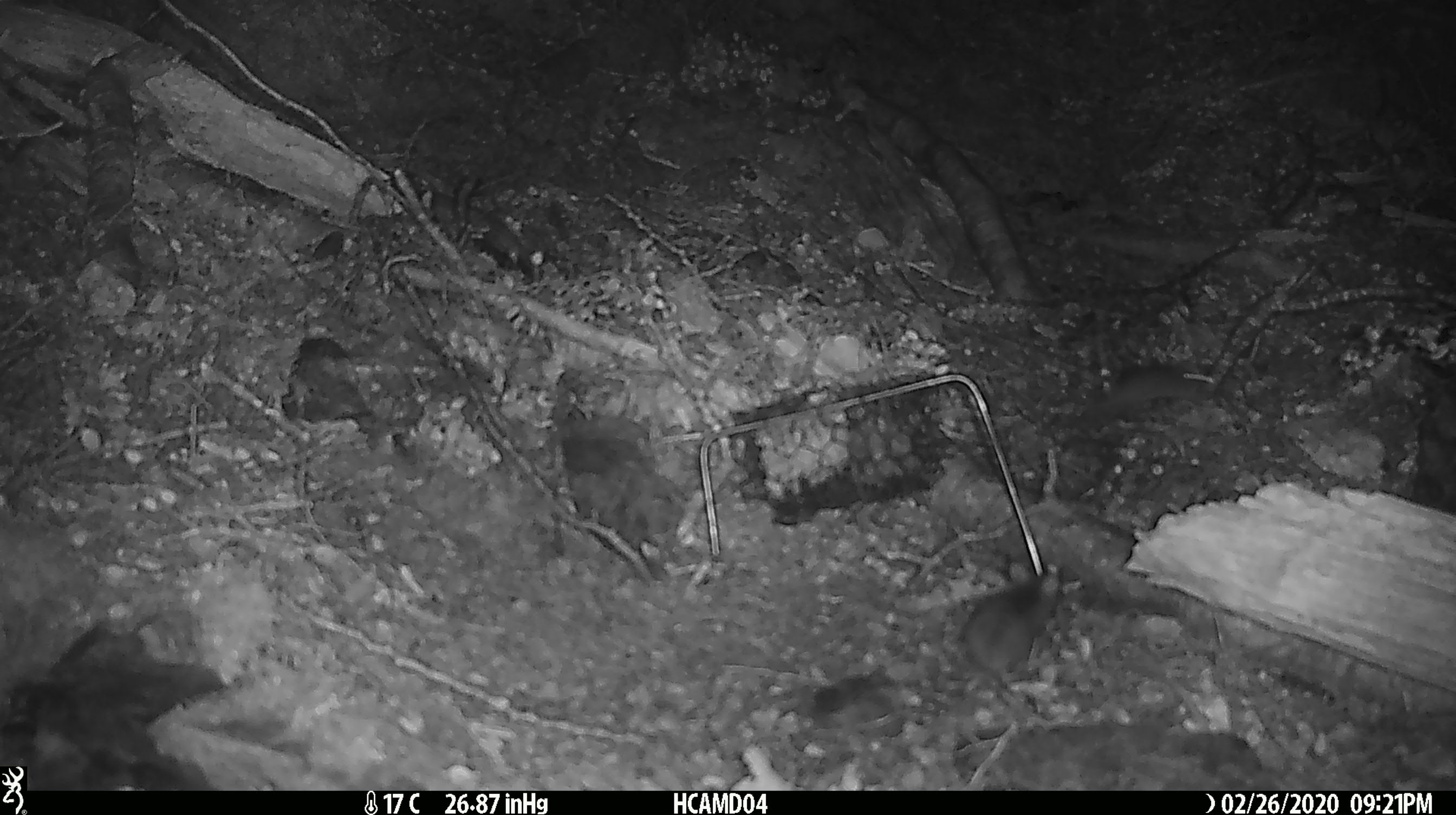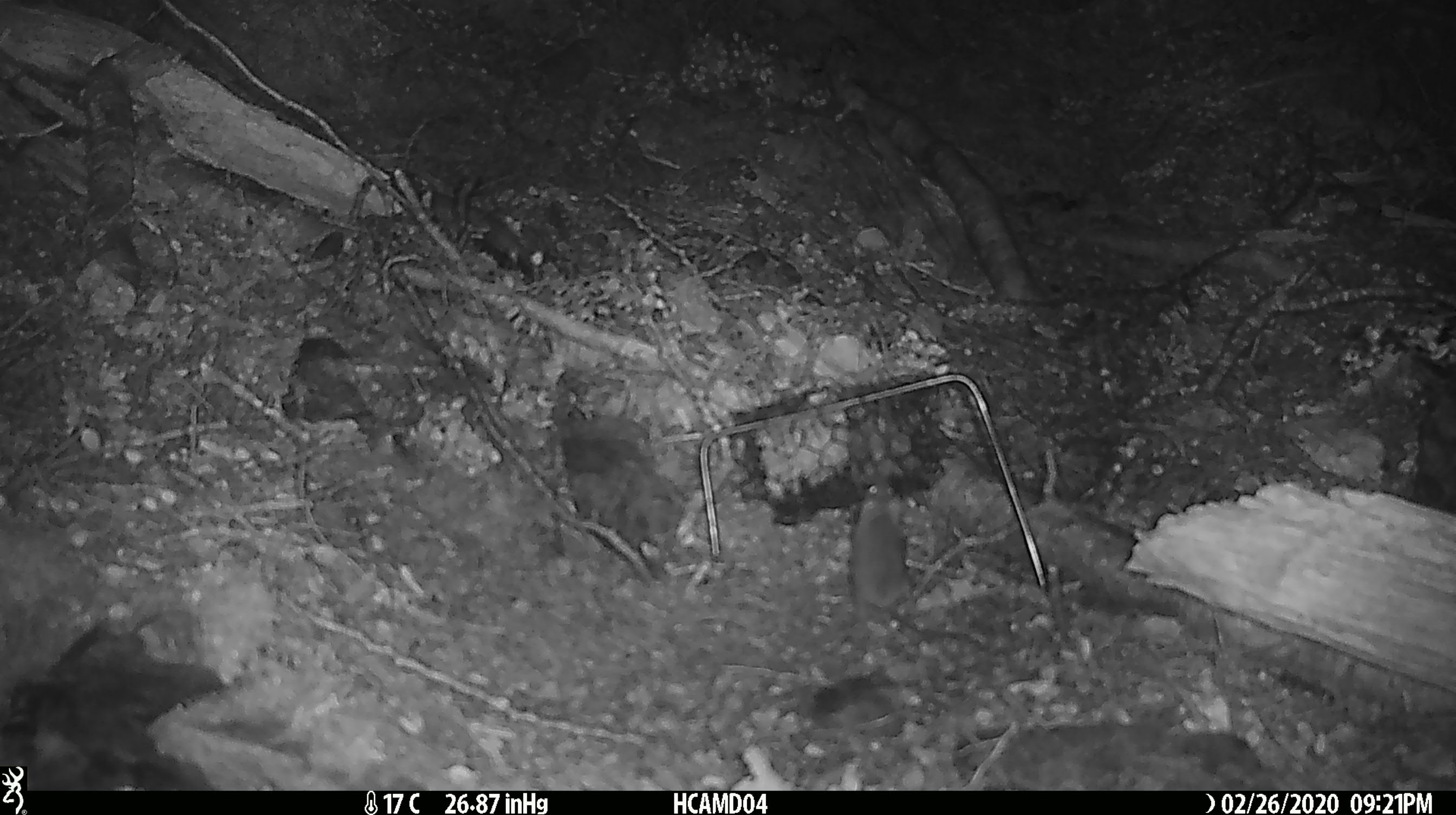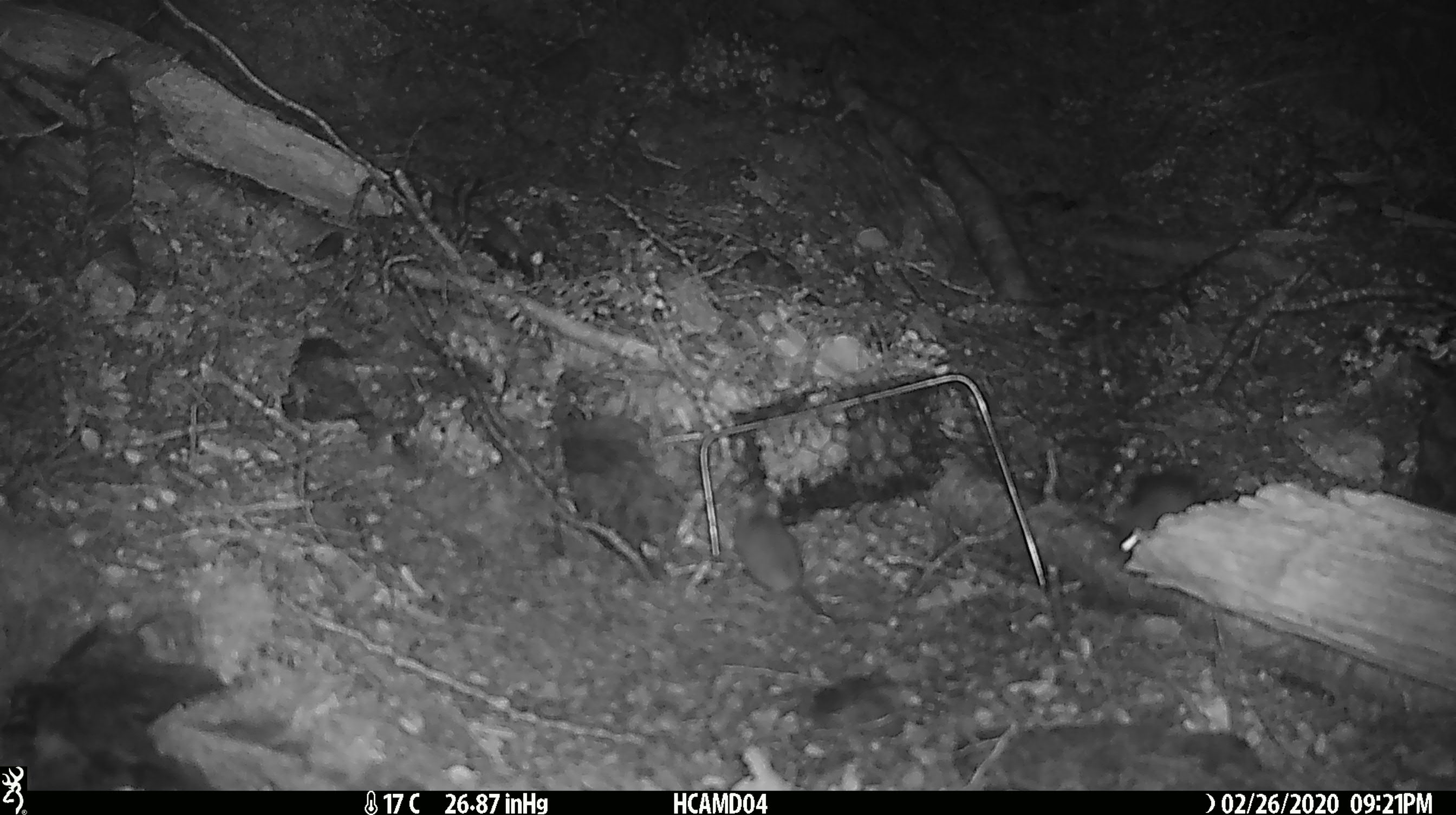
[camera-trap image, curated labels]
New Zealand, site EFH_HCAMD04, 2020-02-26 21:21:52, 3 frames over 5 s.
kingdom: Animalia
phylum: Chordata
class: Mammalia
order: Rodentia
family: Muridae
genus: Mus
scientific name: Mus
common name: mouse